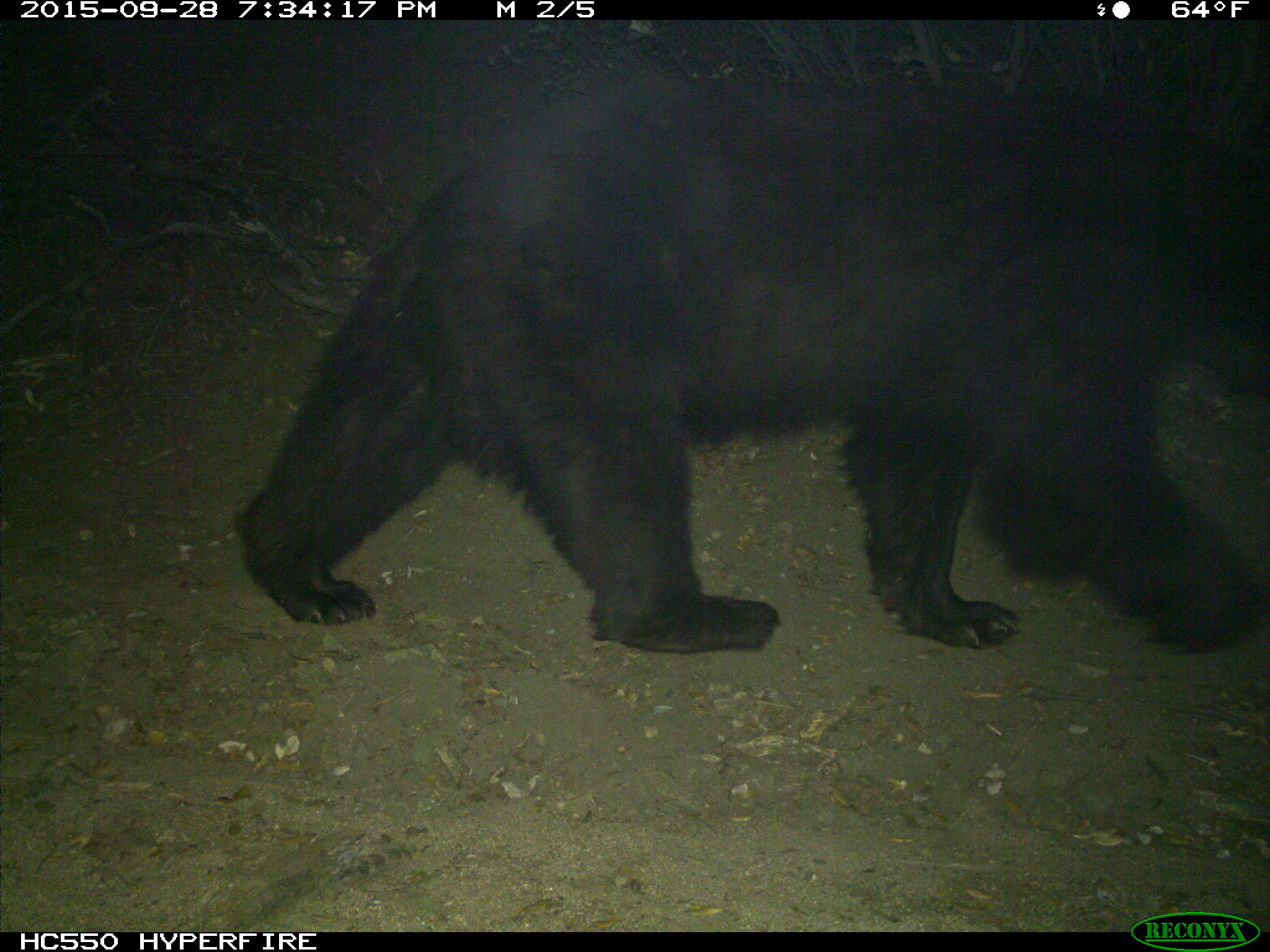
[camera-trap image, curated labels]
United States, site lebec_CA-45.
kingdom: Animalia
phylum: Chordata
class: Mammalia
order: Carnivora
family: Ursidae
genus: Ursus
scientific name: Ursus americanus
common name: american black bear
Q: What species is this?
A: Ursus americanus (american black bear).